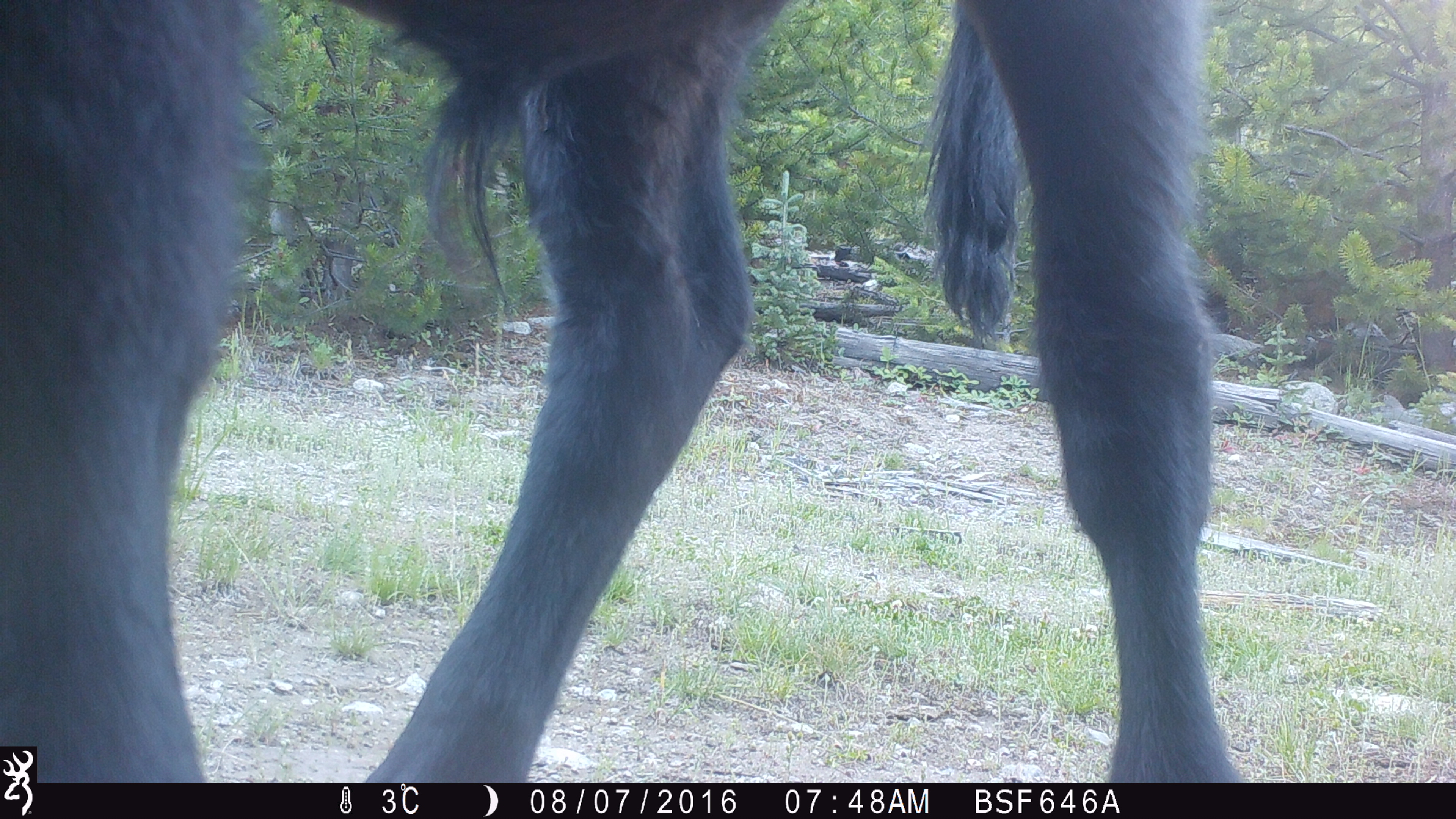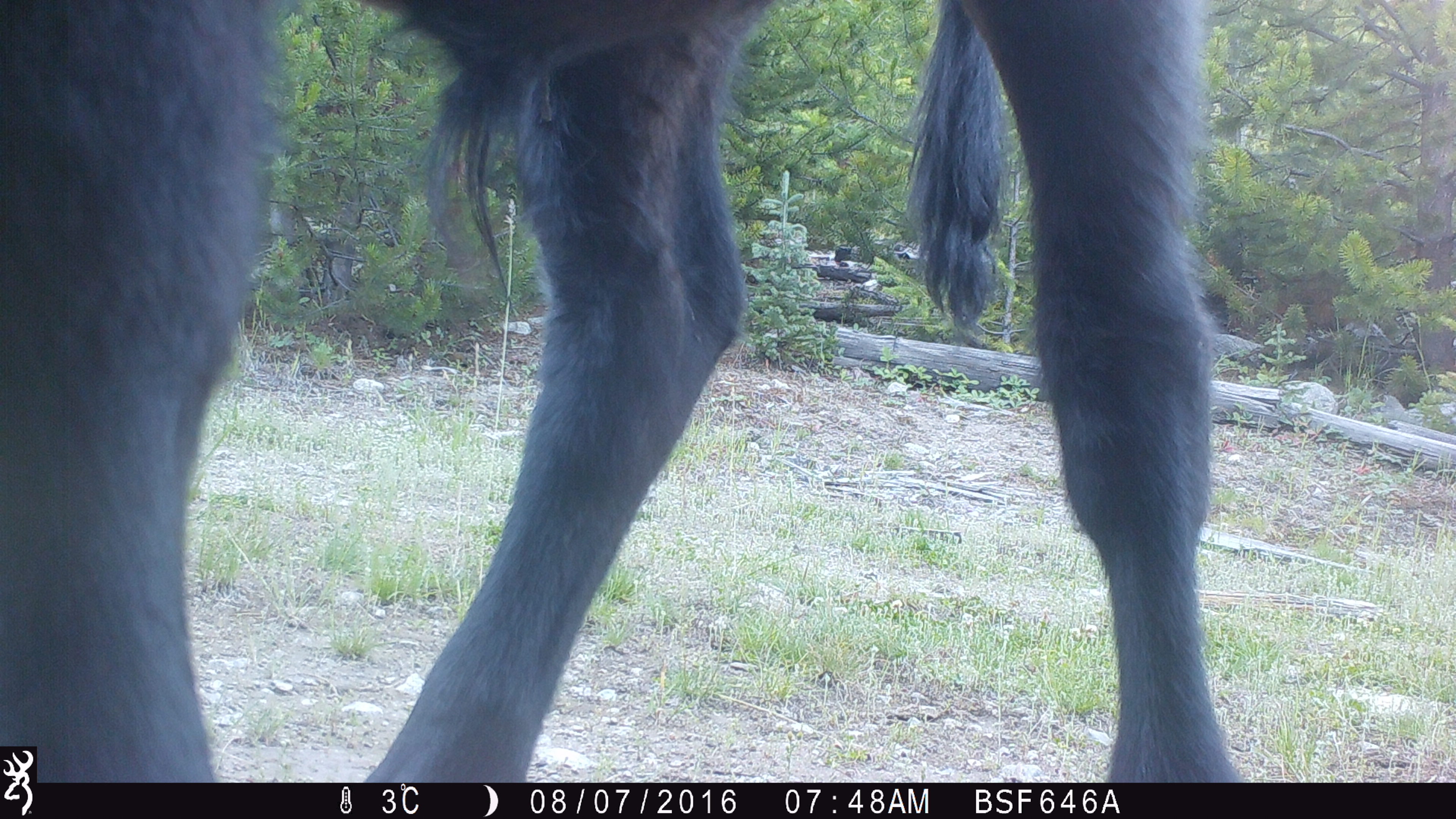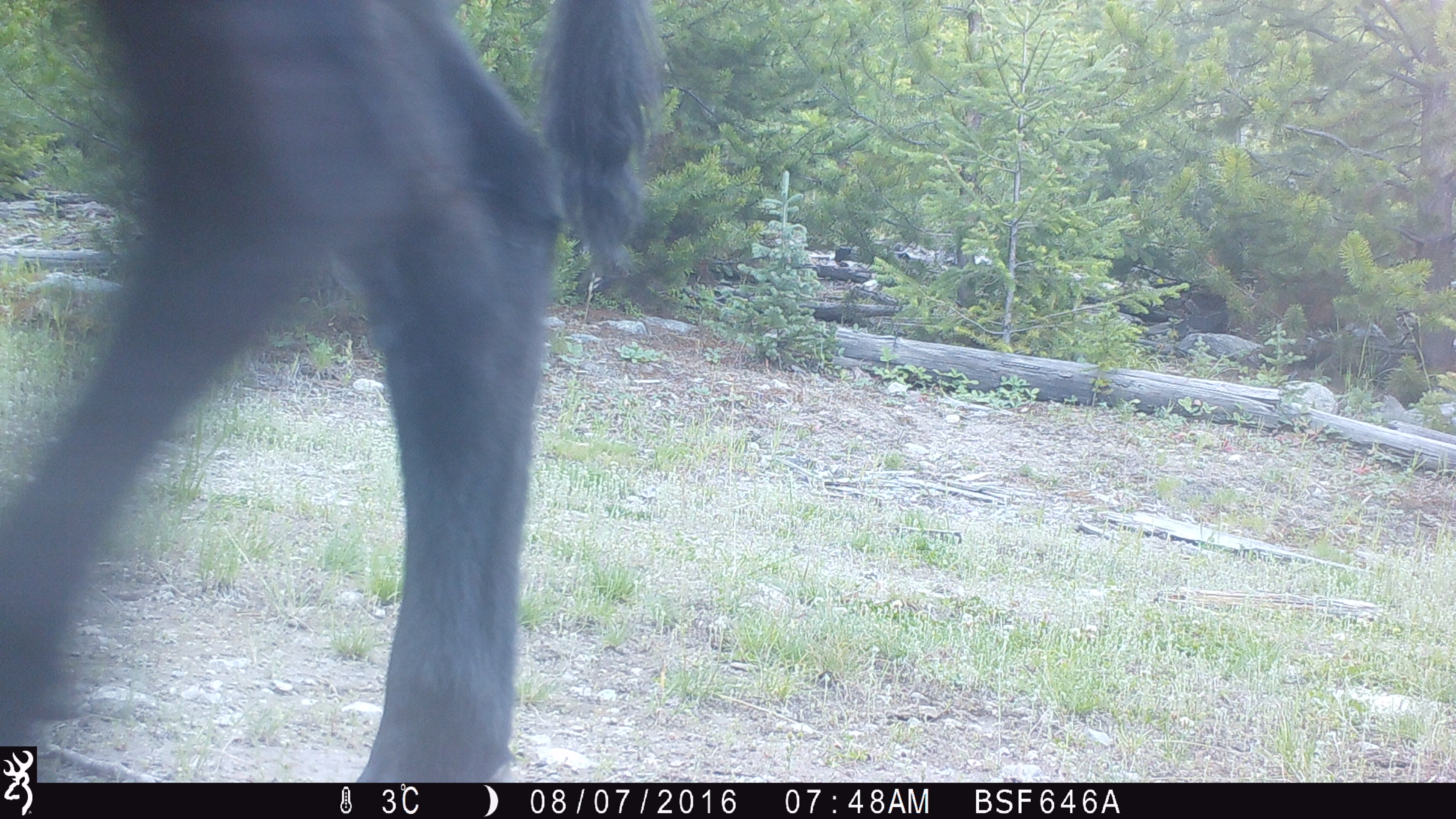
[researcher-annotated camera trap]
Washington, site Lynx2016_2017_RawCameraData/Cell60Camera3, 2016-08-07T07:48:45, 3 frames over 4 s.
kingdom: Animalia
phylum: Chordata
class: Mammalia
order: Artiodactyla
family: Bovidae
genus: Bos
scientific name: Bos taurus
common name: domestic cattle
Domestic cattle (Bos taurus). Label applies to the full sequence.